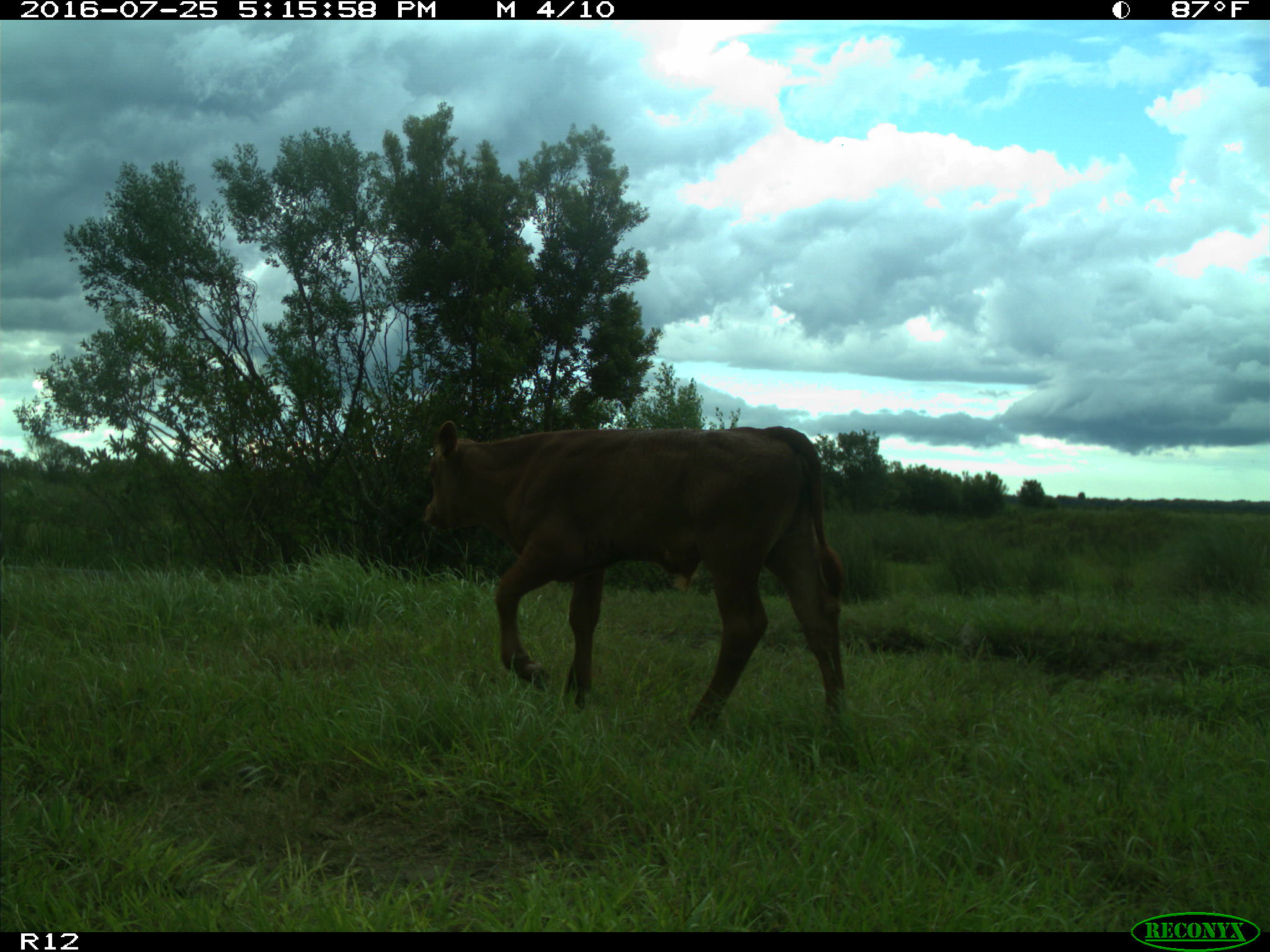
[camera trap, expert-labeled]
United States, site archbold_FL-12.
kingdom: Animalia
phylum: Chordata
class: Mammalia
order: Artiodactyla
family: Bovidae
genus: Bos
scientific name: Bos taurus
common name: domestic cow